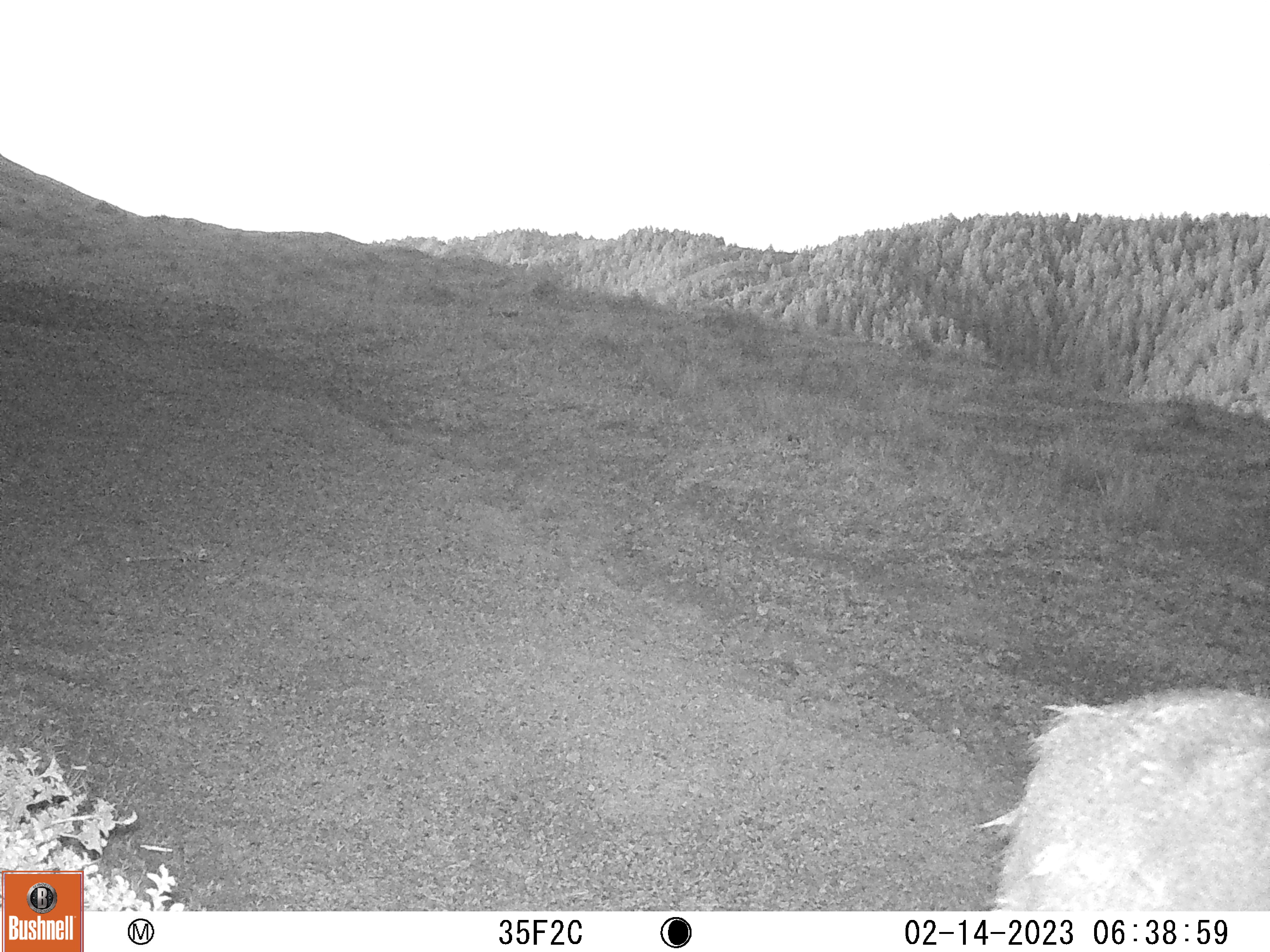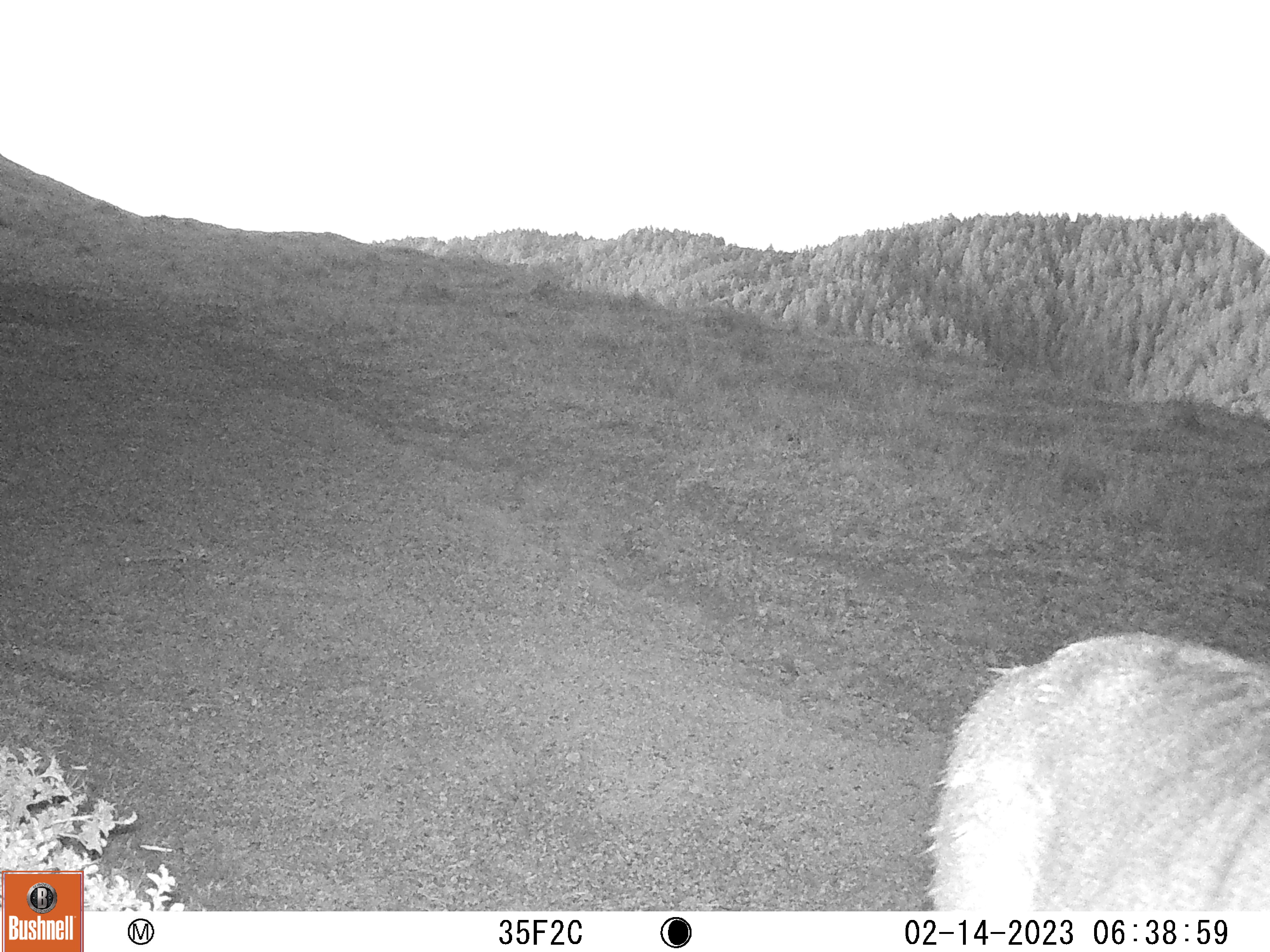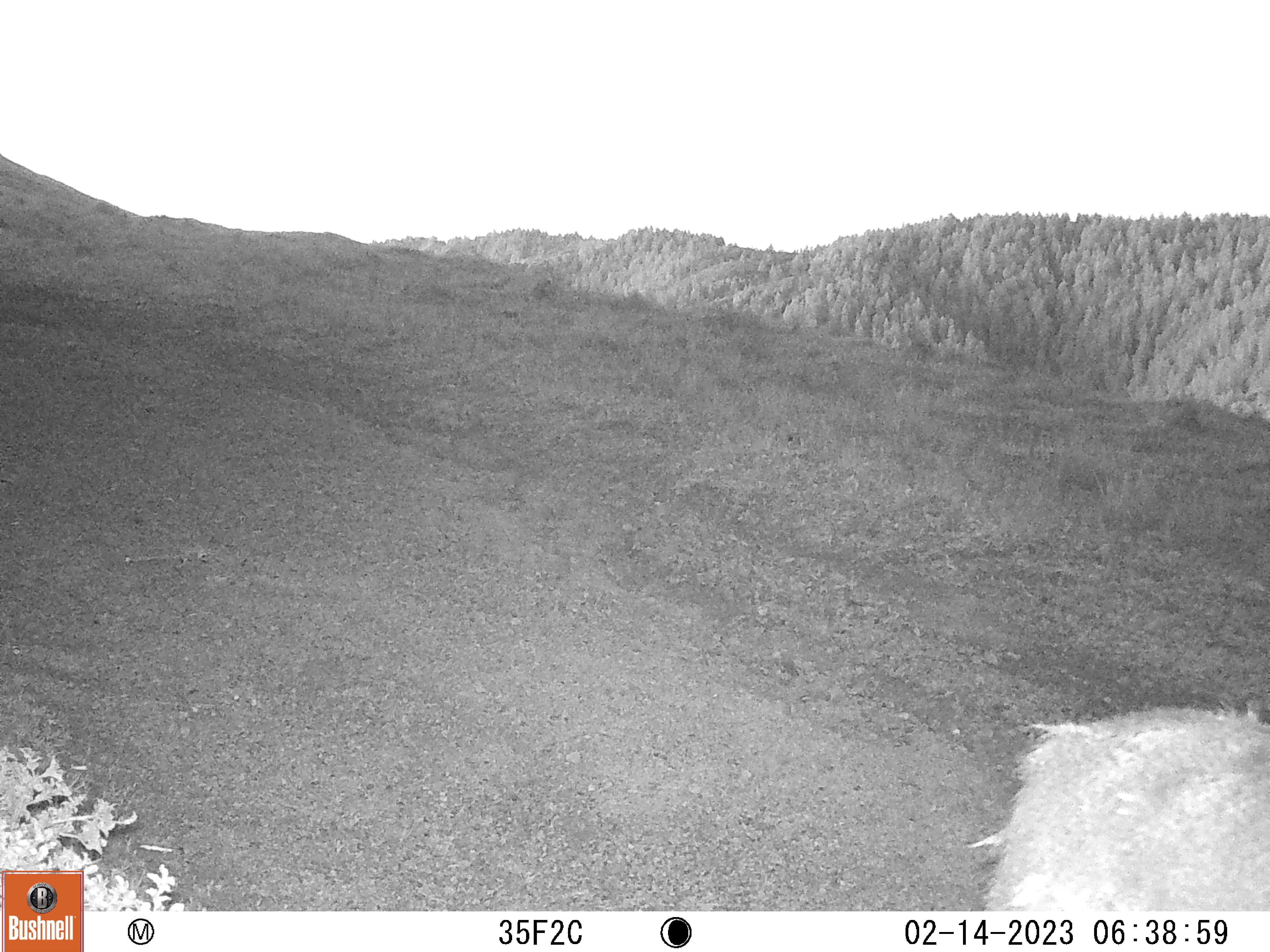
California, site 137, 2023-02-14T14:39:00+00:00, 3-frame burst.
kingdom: Animalia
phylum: Chordata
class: Mammalia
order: Artiodactyla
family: Cervidae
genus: Odocoileus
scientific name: Odocoileus hemionus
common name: mule deer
Mule deer (Odocoileus hemionus).